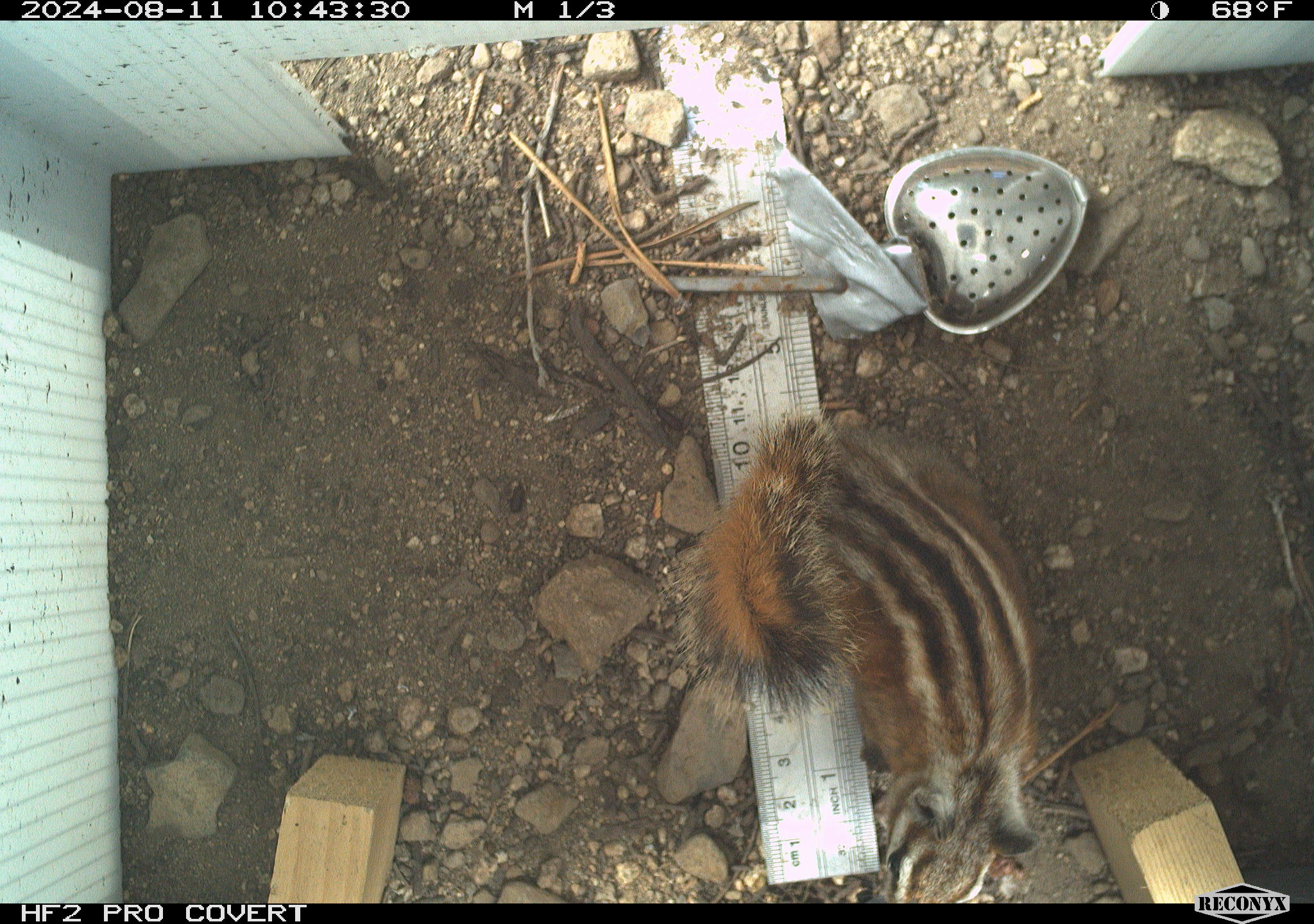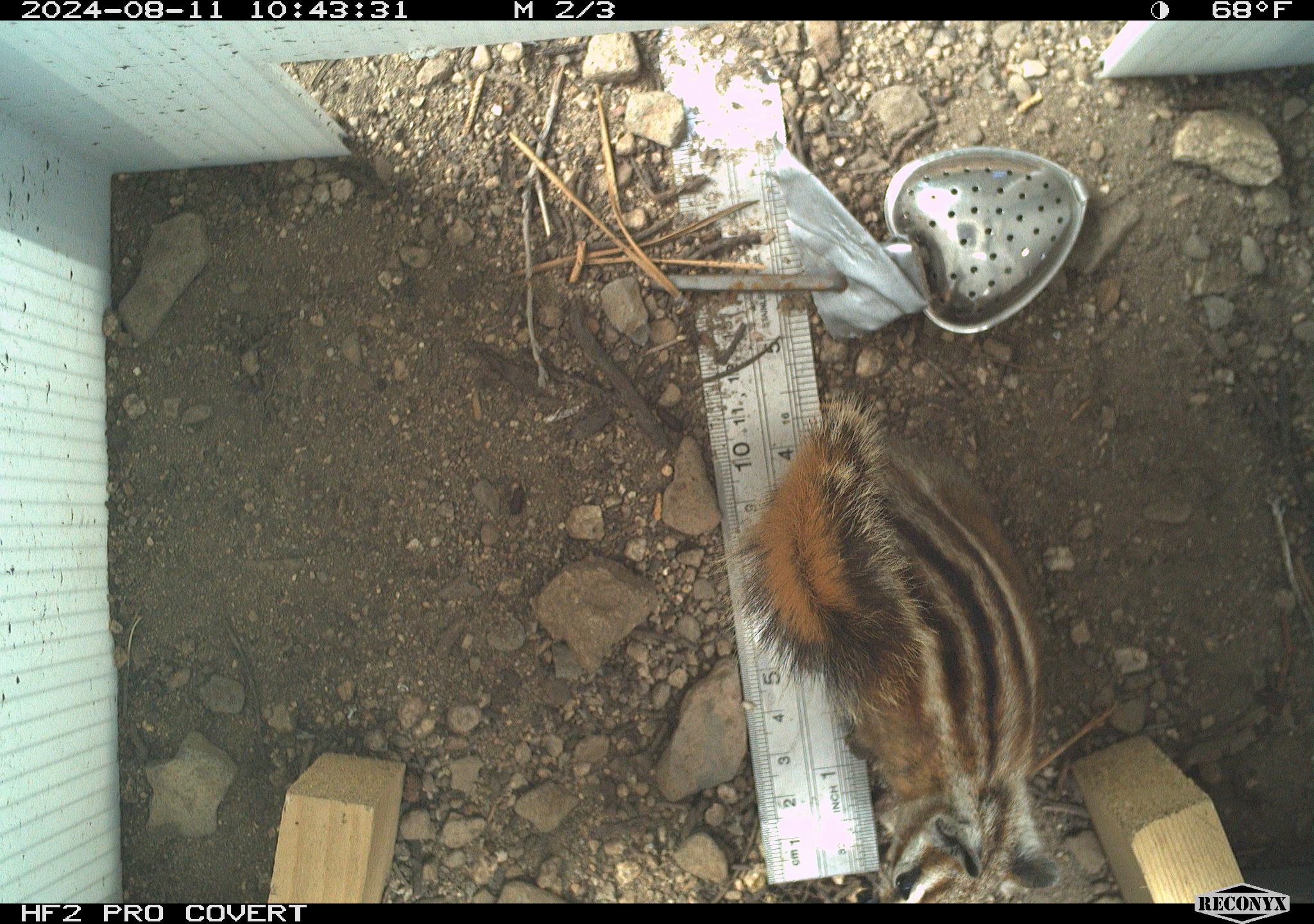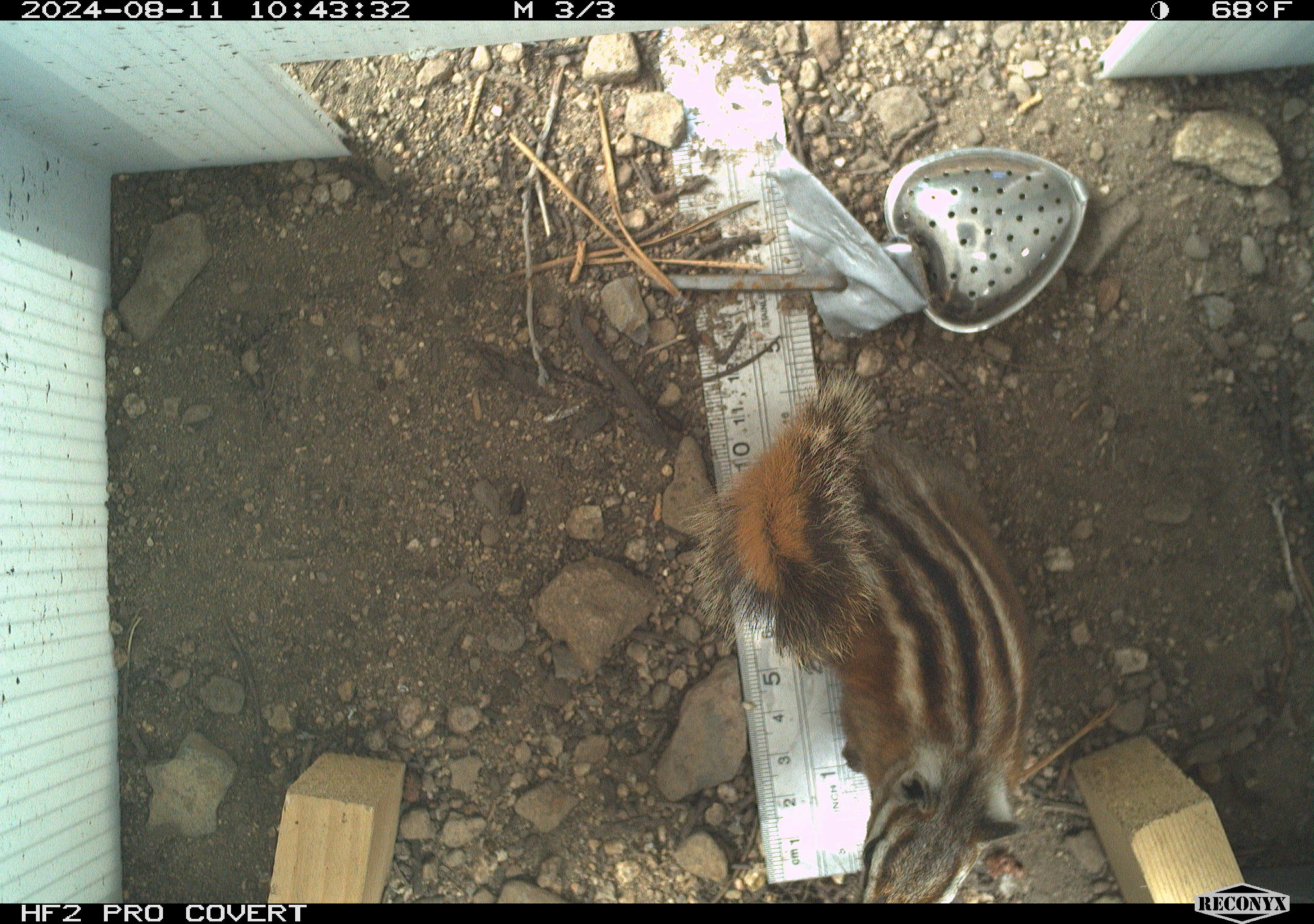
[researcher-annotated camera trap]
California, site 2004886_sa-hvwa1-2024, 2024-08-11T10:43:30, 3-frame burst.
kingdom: Animalia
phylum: Chordata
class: Mammalia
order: Rodentia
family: Sciuridae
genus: Neotamias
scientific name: Neotamias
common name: western chipmunks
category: neotamias species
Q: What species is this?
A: Neotamias species (western chipmunks) (Neotamias).